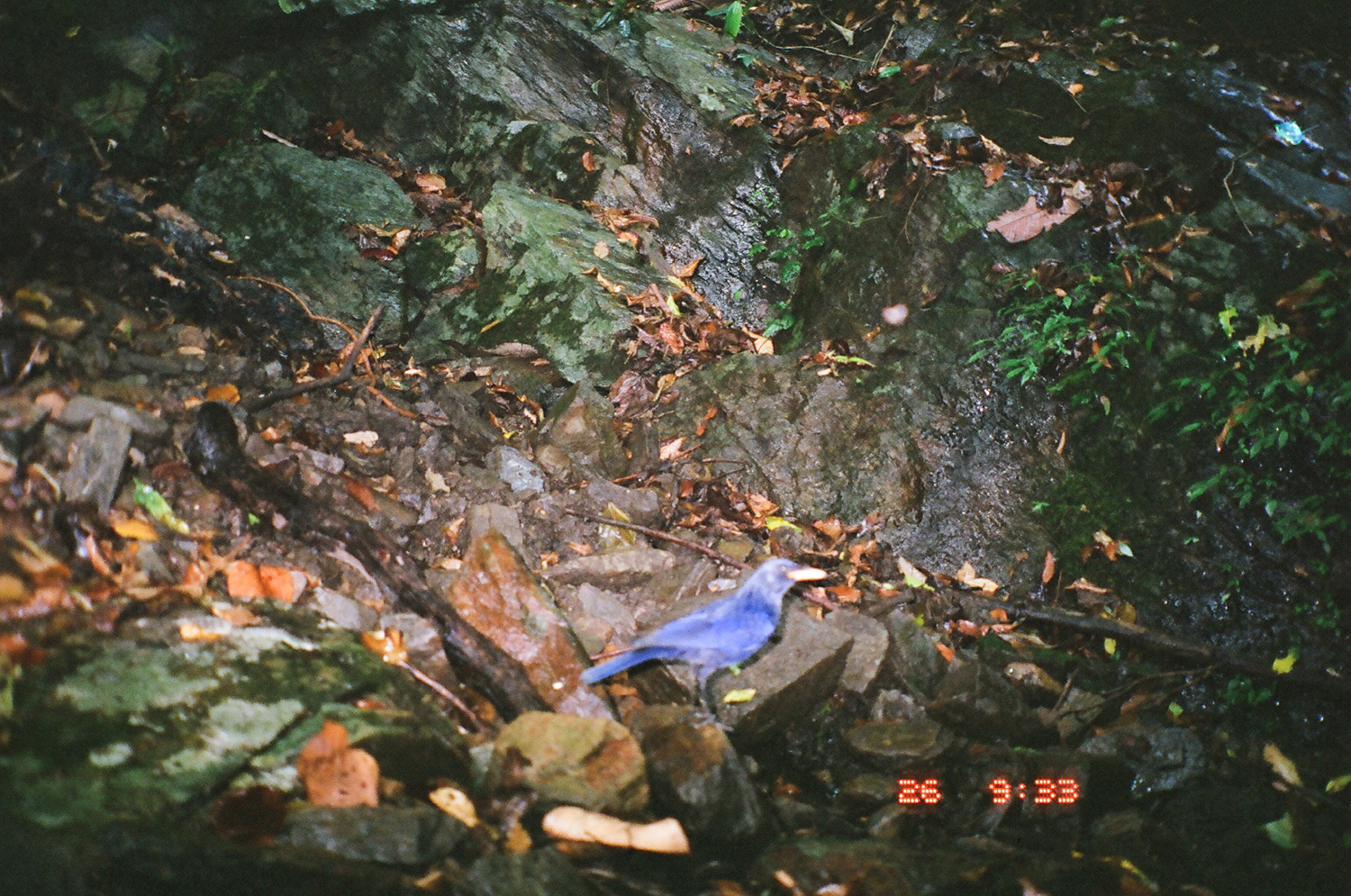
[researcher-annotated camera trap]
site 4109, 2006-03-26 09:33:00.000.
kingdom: Animalia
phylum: Chordata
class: Aves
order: Passeriformes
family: Muscicapidae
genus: Myophonus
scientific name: Myophonus caeruleus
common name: blue whistling thrush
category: myophonus caerulus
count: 1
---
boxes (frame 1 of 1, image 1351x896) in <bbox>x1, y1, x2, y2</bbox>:
myophonus caerulus: <bbox>573, 554, 827, 738</bbox>